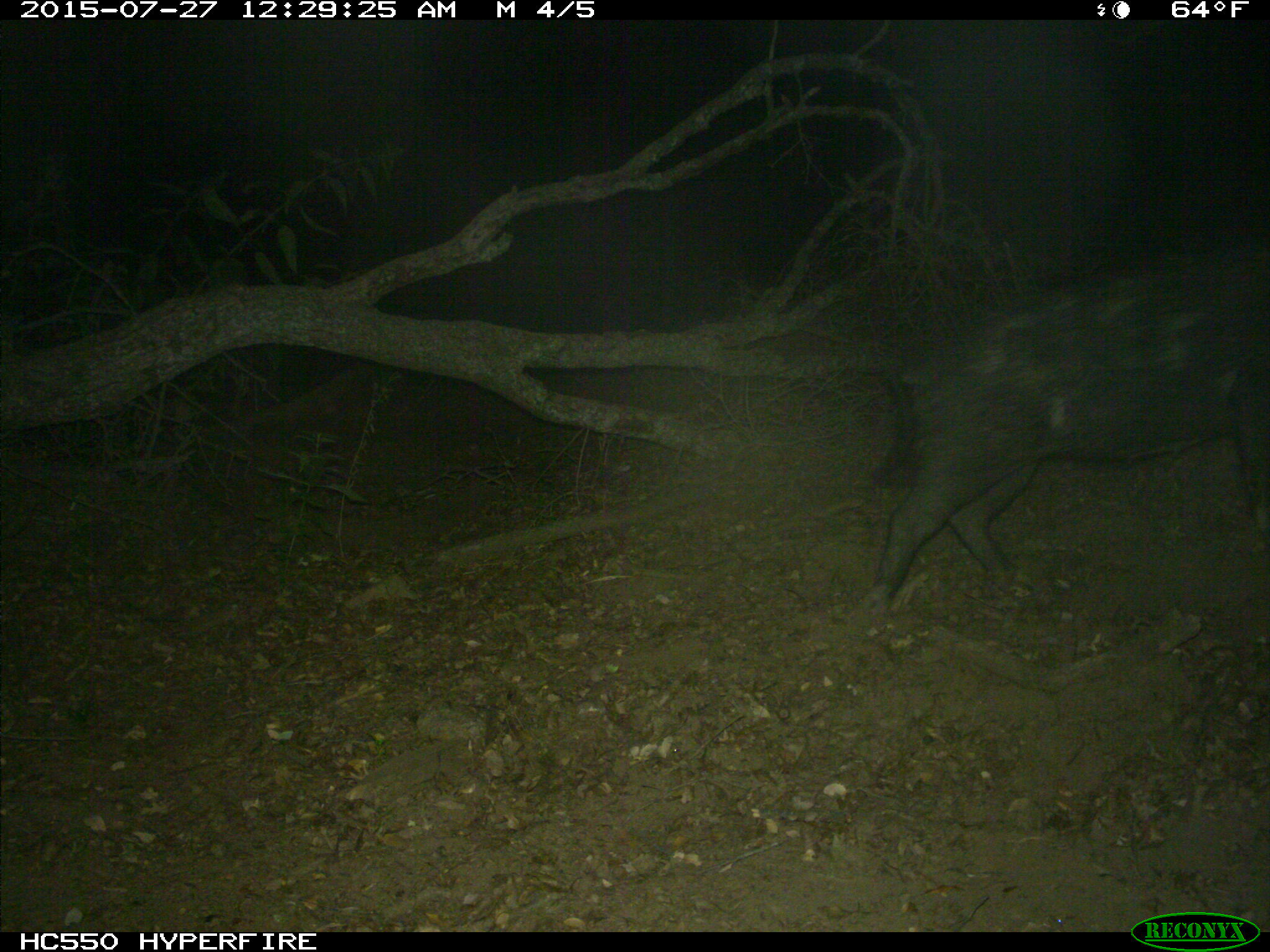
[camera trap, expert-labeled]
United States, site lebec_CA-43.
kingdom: Animalia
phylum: Chordata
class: Mammalia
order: Artiodactyla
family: Suidae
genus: Sus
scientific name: Sus scrofa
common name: wild boar